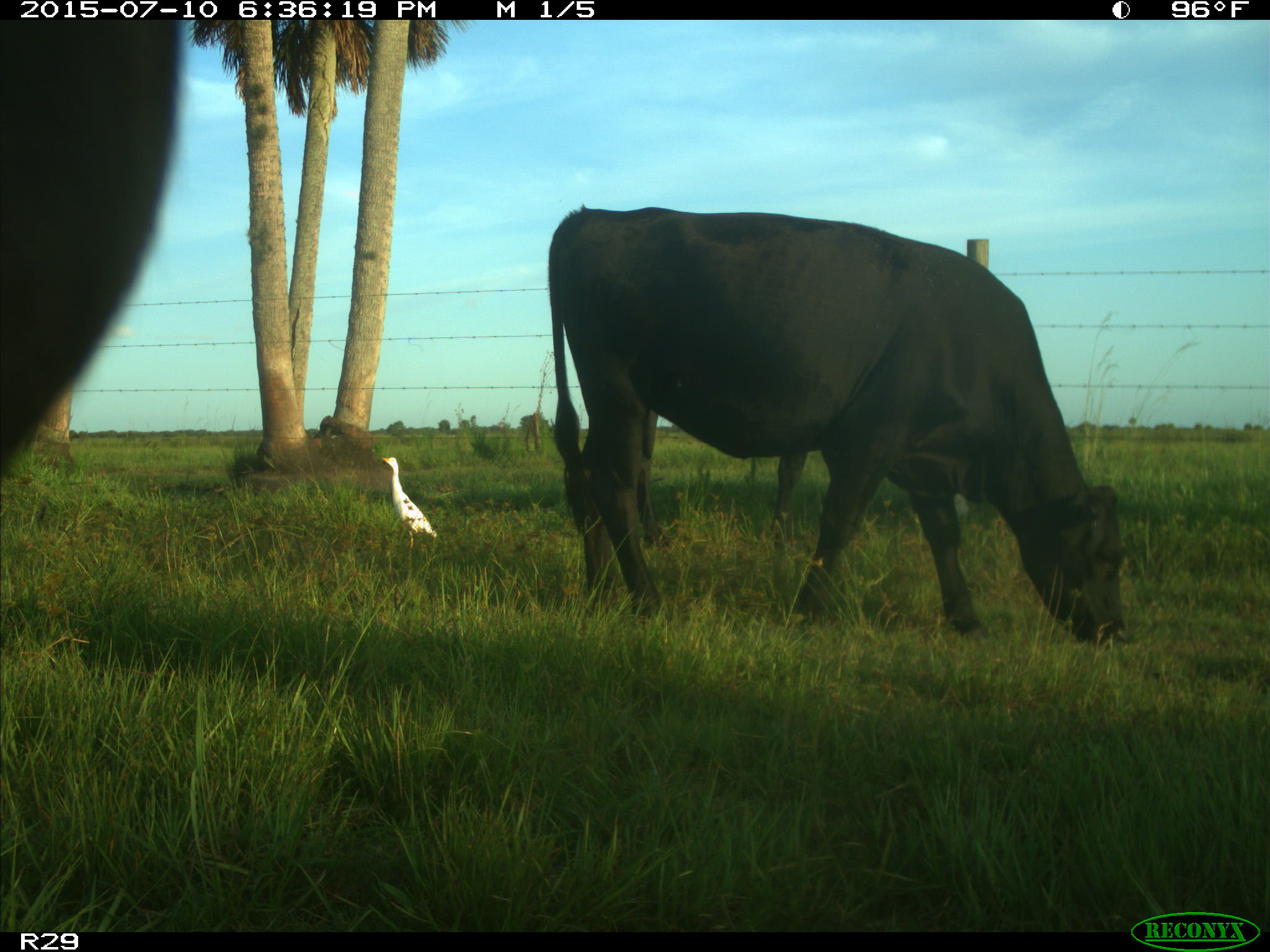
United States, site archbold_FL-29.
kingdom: Animalia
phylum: Chordata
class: Mammalia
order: Artiodactyla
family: Bovidae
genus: Bos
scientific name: Bos taurus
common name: domestic cow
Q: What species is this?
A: Bos taurus (domestic cow).